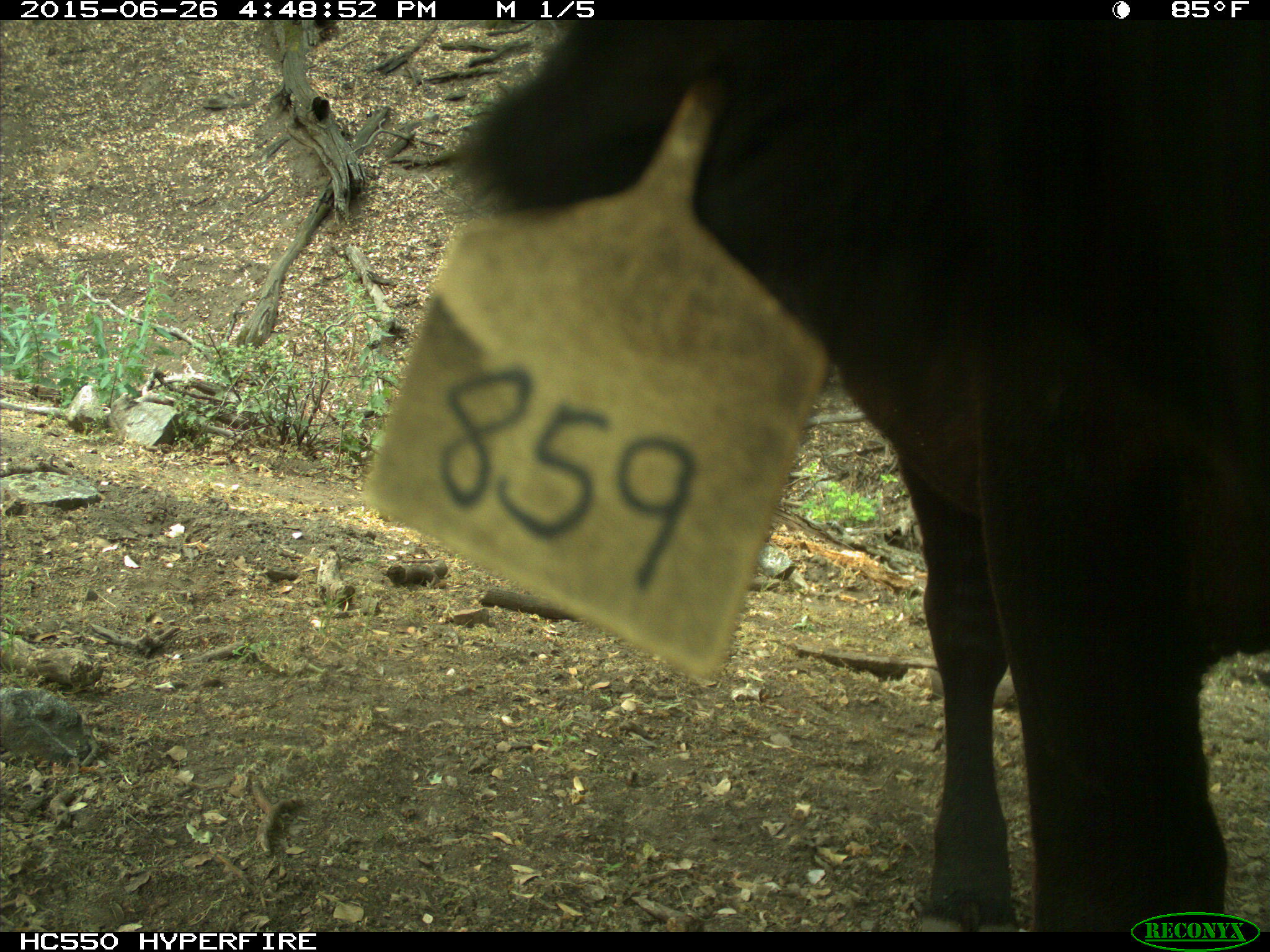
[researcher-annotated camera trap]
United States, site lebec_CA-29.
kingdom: Animalia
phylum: Chordata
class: Mammalia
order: Artiodactyla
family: Bovidae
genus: Bos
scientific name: Bos taurus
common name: domestic cow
Bos taurus (domestic cow).